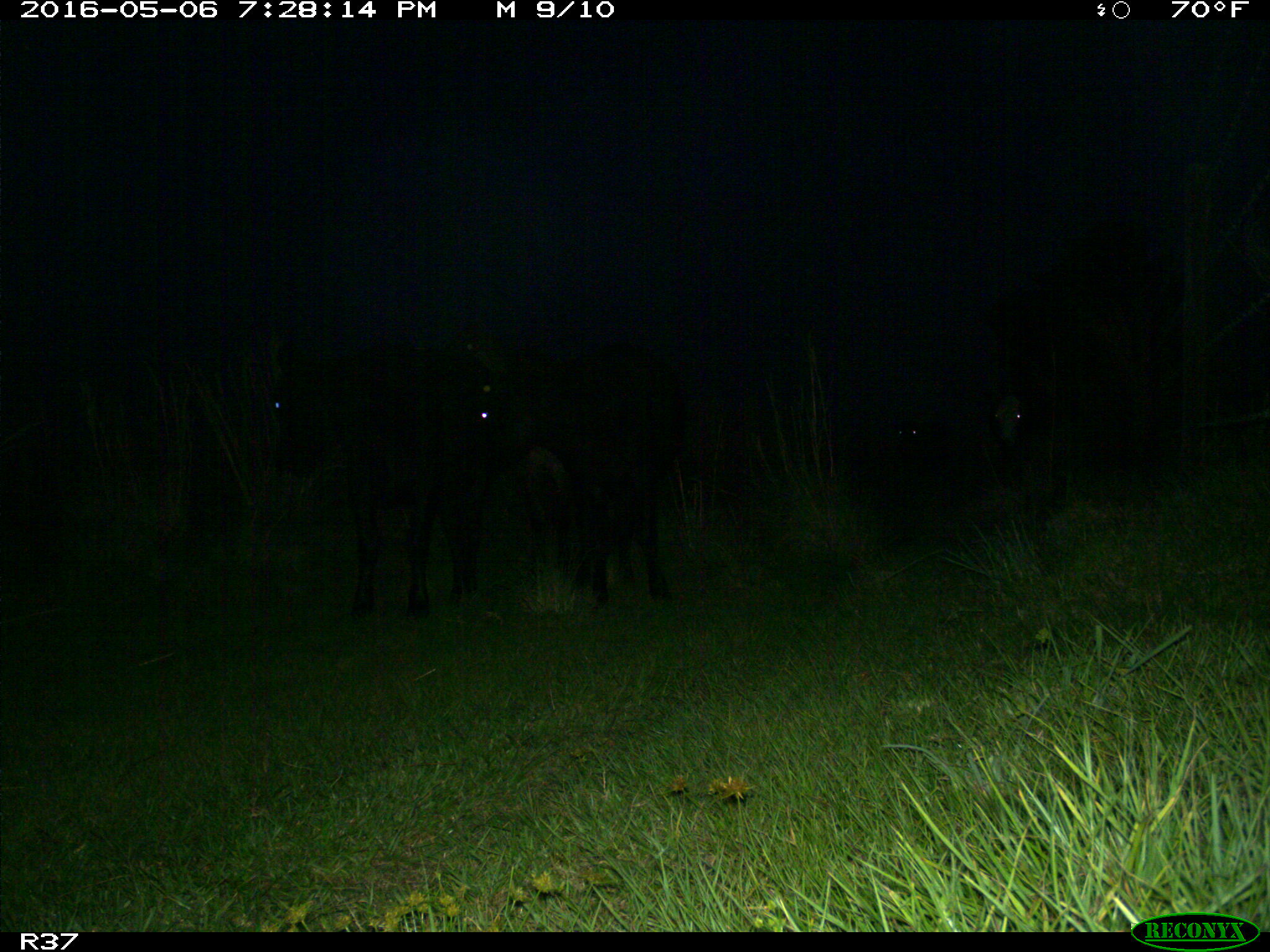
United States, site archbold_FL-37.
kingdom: Animalia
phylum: Chordata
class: Mammalia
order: Artiodactyla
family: Bovidae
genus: Bos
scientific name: Bos taurus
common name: domestic cow